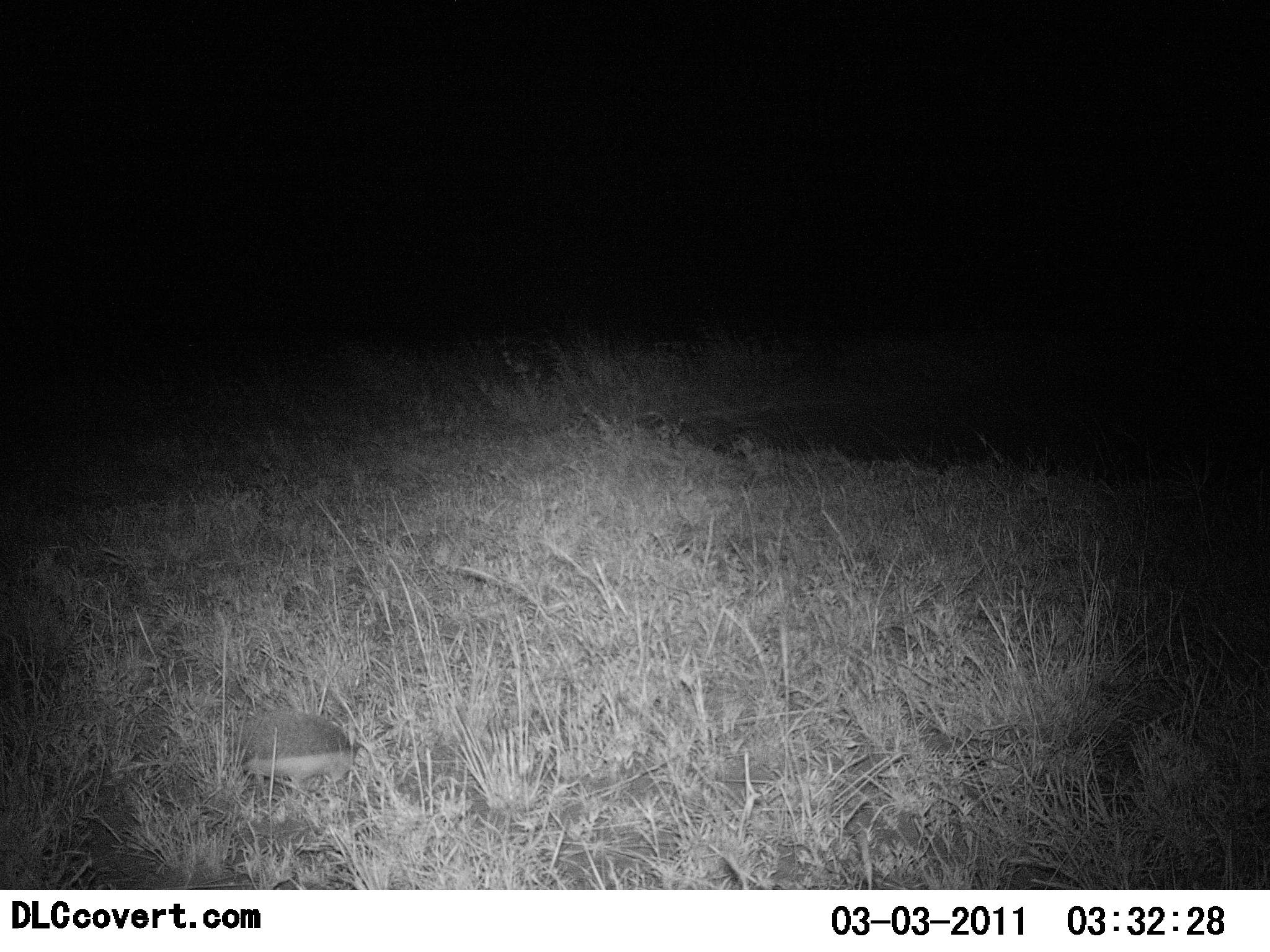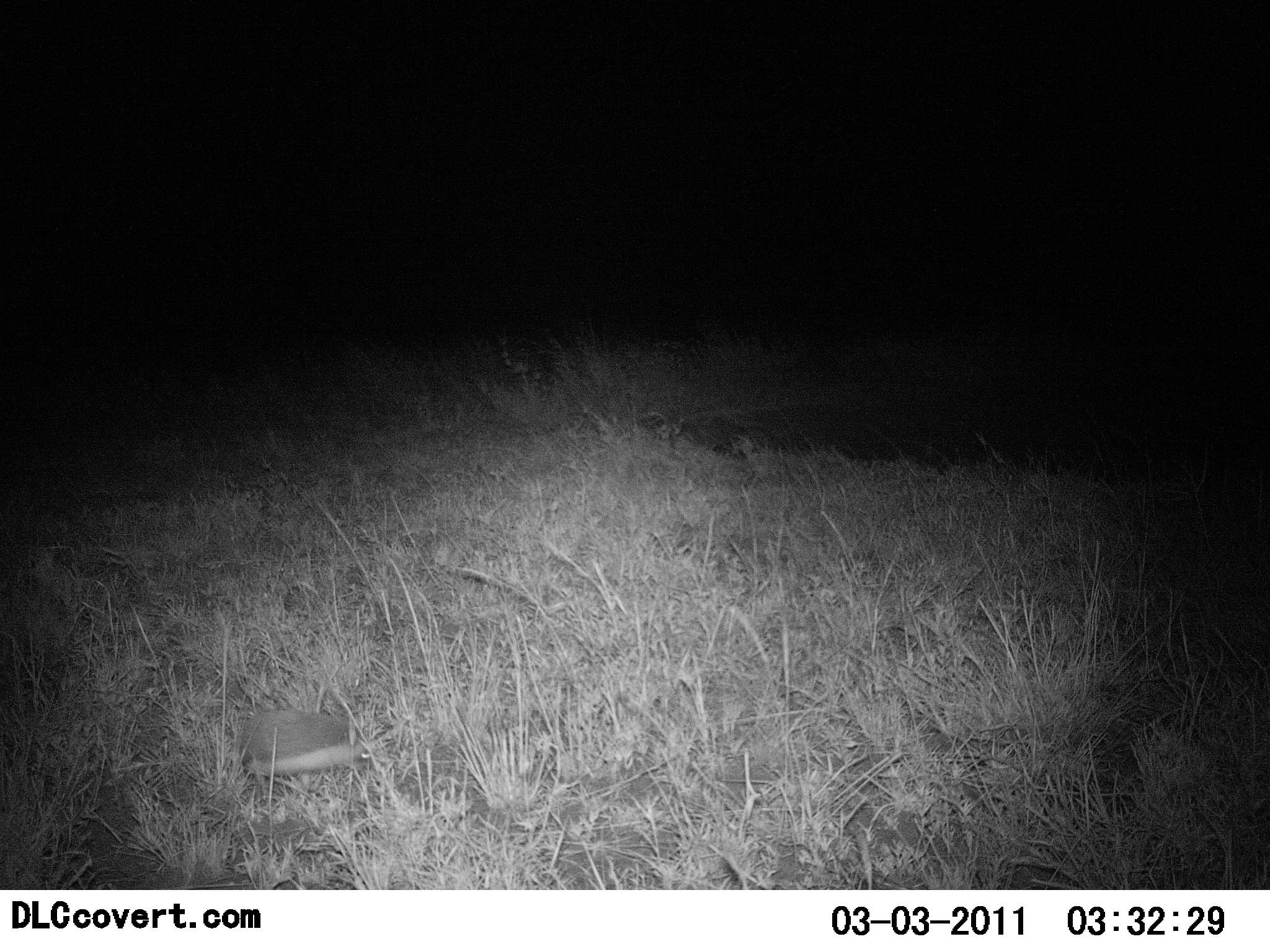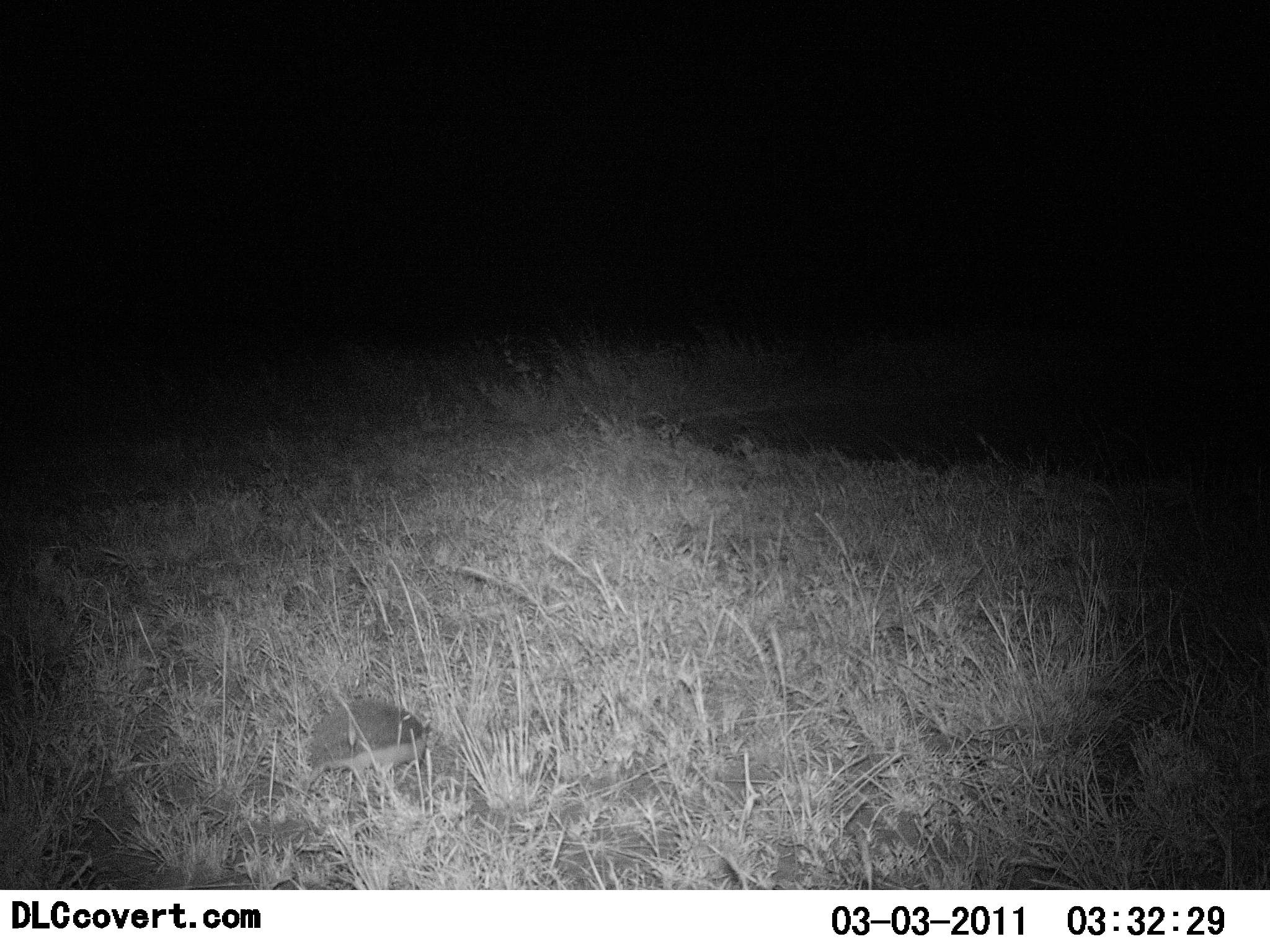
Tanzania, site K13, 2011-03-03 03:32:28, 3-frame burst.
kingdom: Animalia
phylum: Chordata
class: Mammalia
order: Rodentia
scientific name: Rodentia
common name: rodents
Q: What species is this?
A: Rodents (Rodentia).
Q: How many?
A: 1.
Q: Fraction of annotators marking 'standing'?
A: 0%.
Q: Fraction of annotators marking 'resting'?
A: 0%.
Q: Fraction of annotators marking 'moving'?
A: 100%.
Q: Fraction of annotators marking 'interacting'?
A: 0%.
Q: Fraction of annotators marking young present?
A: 0%.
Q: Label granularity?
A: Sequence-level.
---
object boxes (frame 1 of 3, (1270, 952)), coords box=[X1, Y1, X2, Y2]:
animal: box=[241, 709, 368, 801]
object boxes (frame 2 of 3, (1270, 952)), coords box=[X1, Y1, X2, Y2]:
animal: box=[243, 710, 375, 794]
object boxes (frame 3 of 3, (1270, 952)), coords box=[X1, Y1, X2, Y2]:
animal: box=[299, 703, 440, 800]